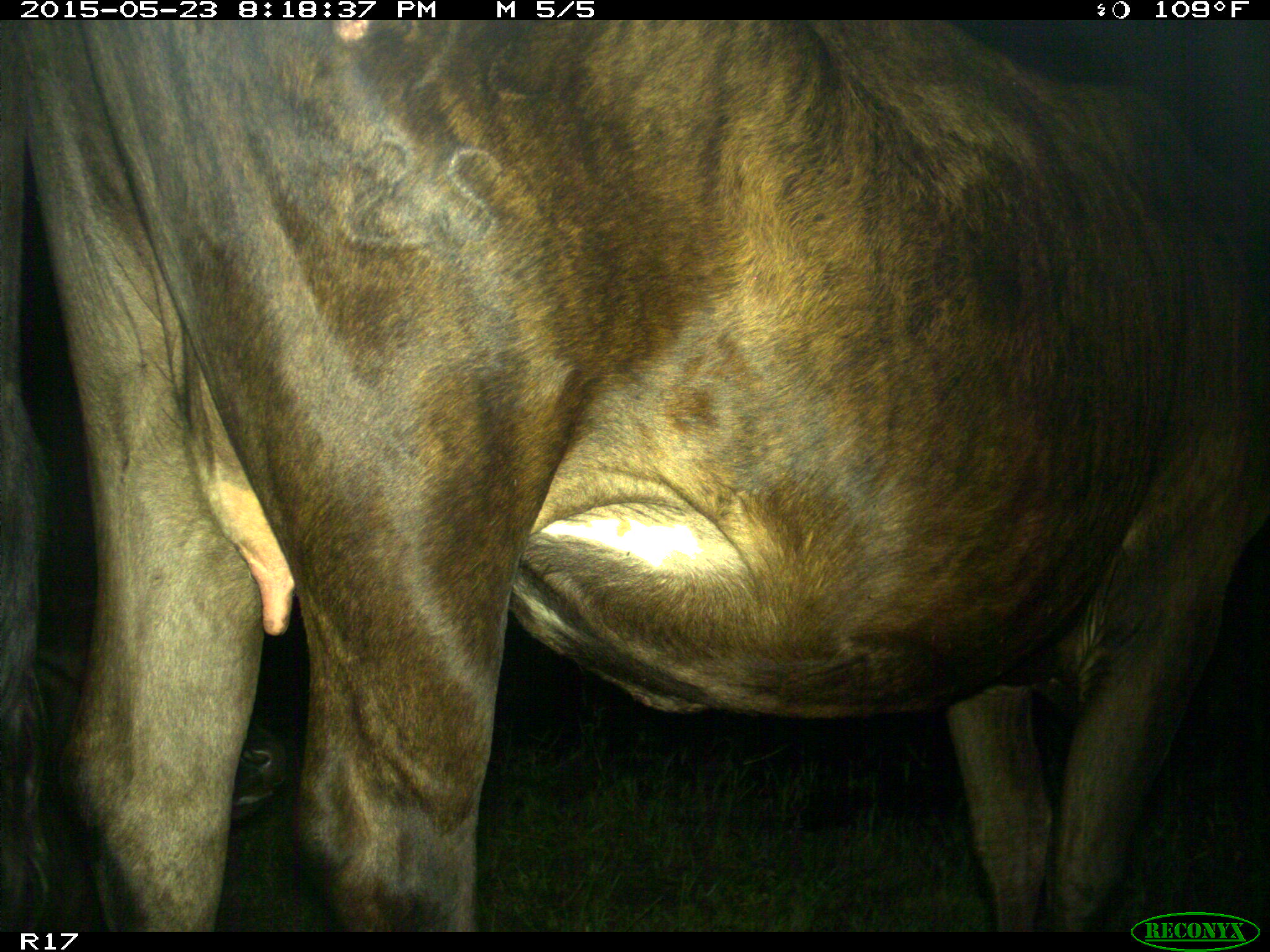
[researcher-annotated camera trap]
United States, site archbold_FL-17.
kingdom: Animalia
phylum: Chordata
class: Mammalia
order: Artiodactyla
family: Bovidae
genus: Bos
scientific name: Bos taurus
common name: domestic cow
Bos taurus (domestic cow).